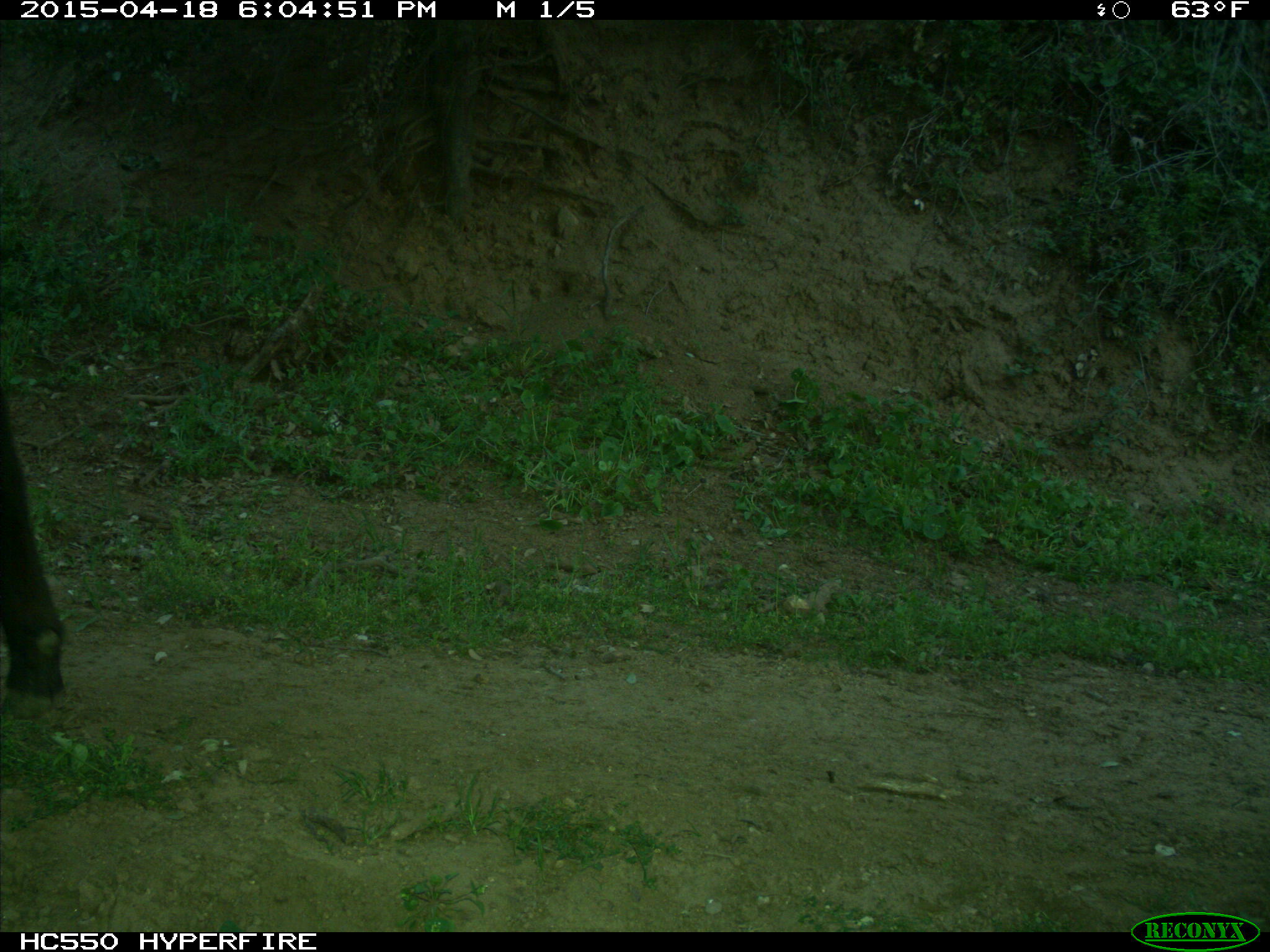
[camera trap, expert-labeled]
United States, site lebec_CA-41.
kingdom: Animalia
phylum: Chordata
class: Mammalia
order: Artiodactyla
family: Bovidae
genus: Bos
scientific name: Bos taurus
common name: domestic cow